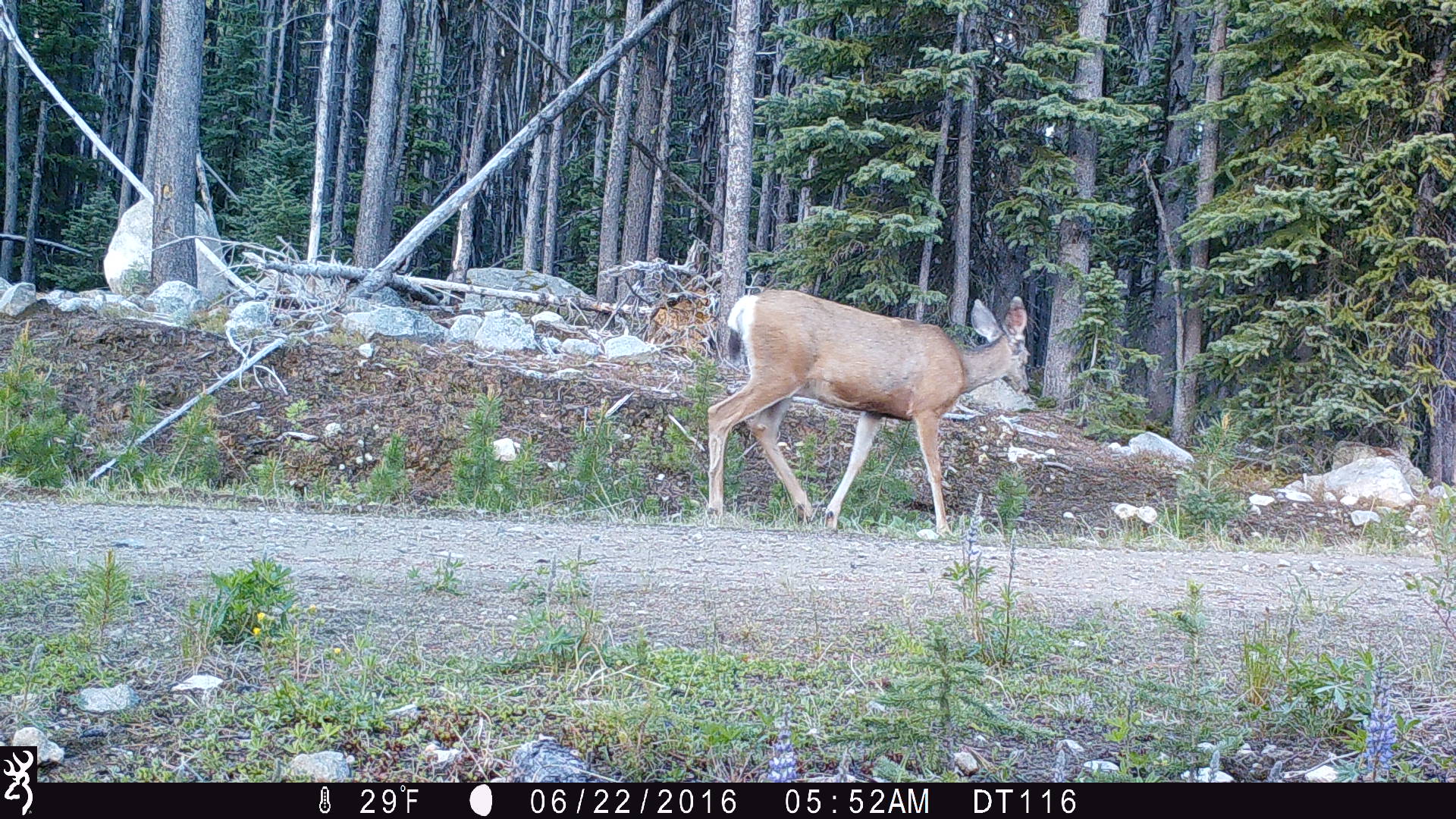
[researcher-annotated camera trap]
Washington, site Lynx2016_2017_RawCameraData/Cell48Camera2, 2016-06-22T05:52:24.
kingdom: Animalia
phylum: Chordata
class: Mammalia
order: Artiodactyla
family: Cervidae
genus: Odocoileus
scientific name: Odocoileus hemionus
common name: mule deer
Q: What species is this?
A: Odocoileus hemionus (mule deer).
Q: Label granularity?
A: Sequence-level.